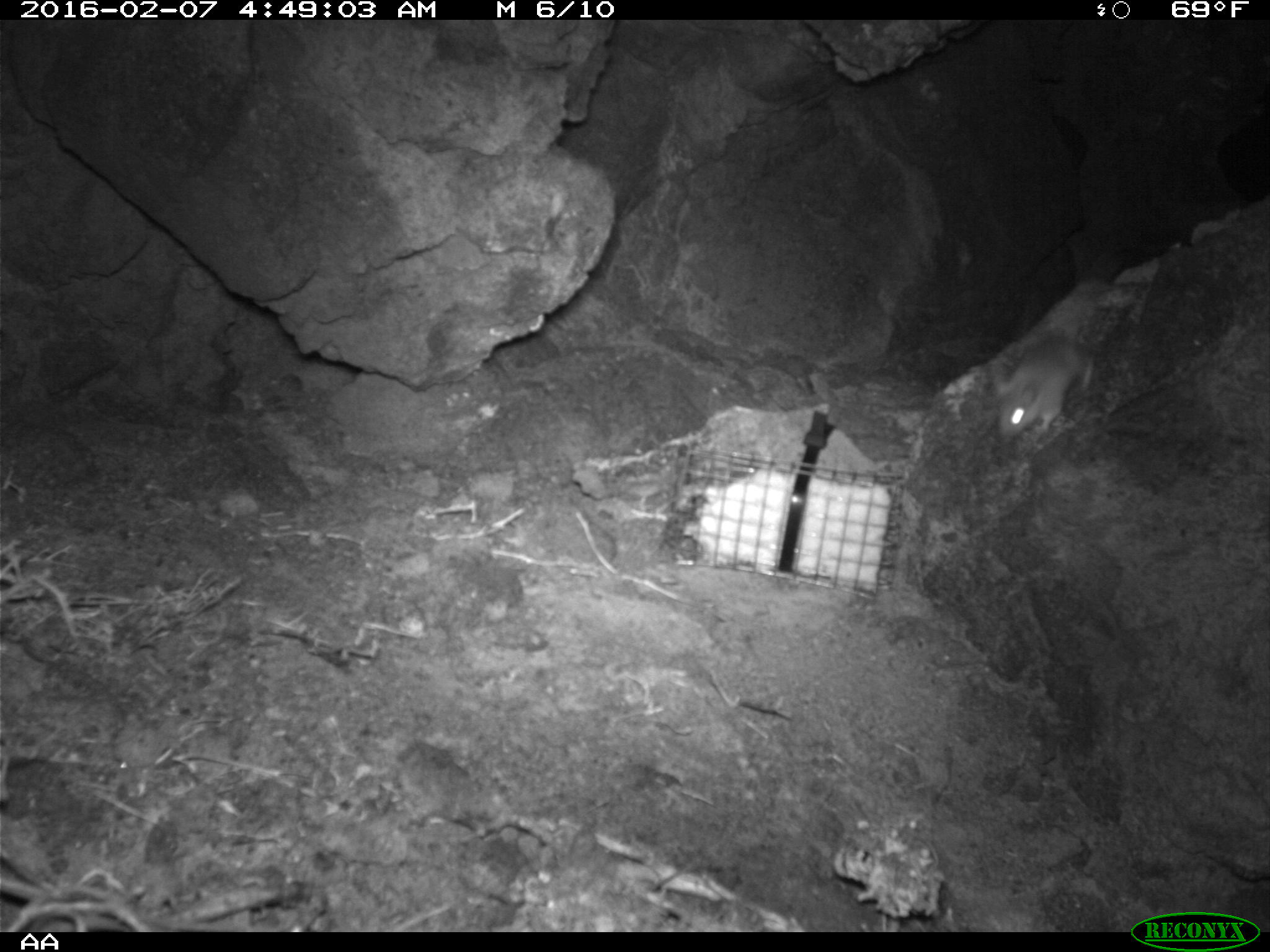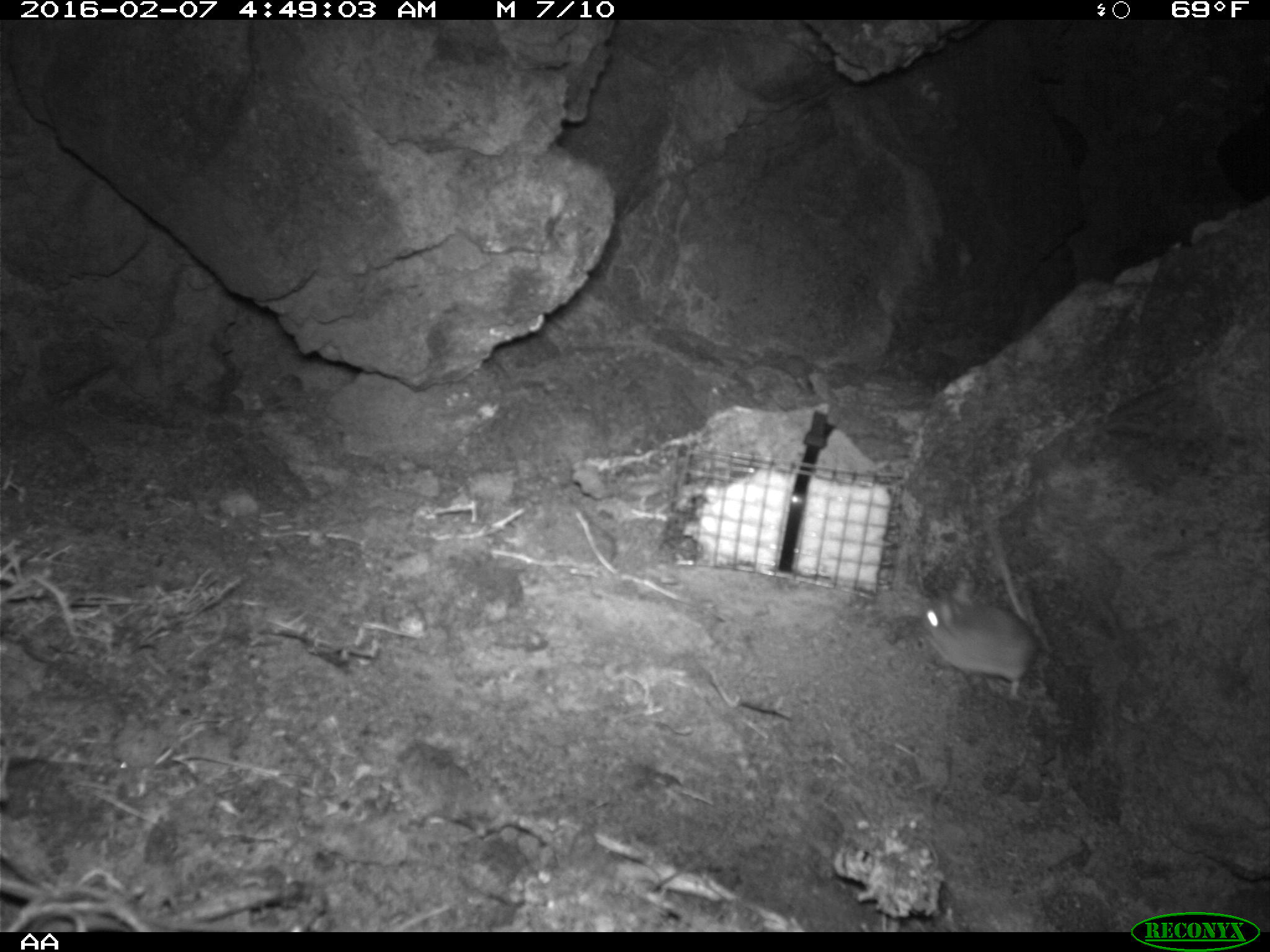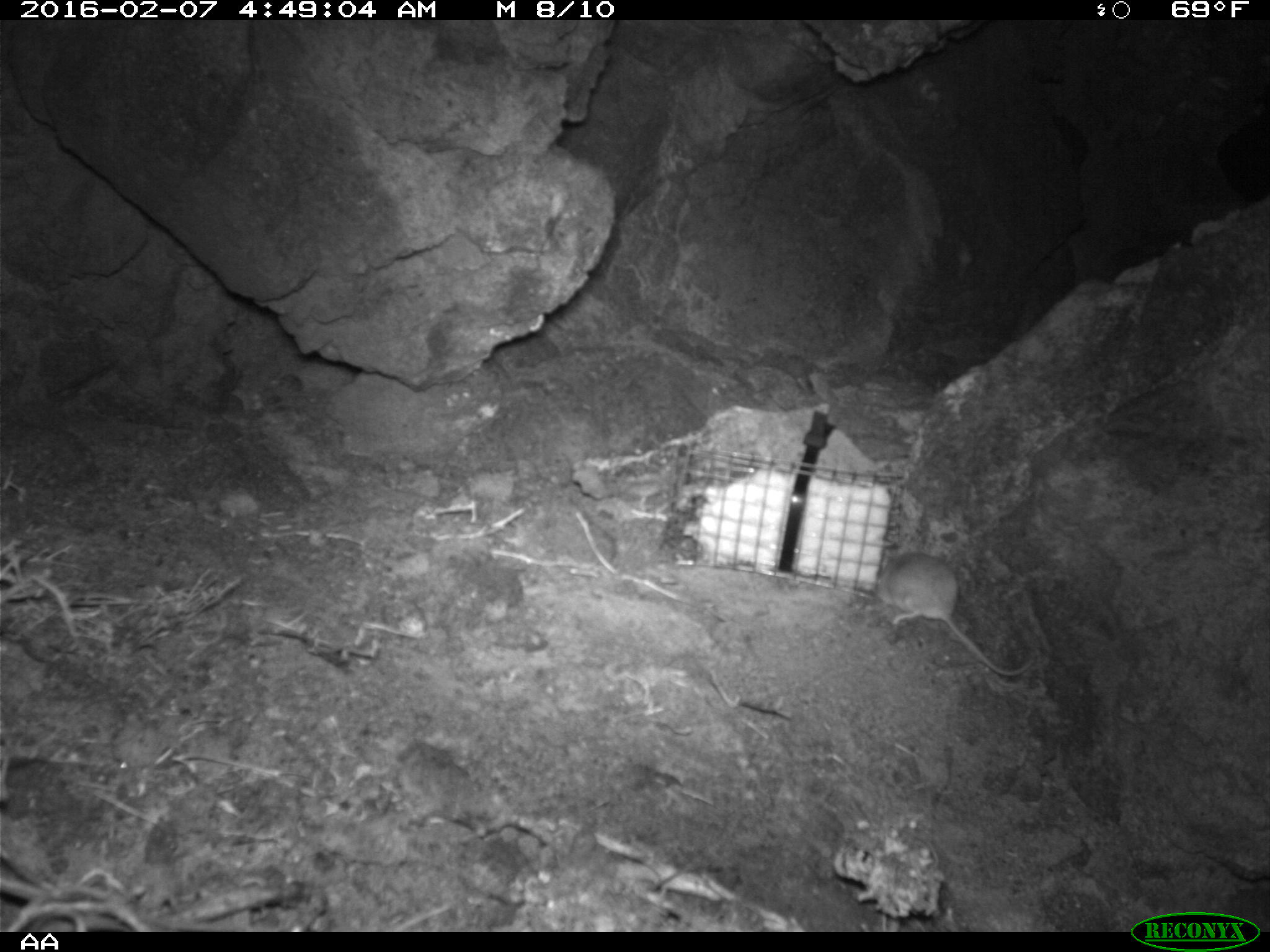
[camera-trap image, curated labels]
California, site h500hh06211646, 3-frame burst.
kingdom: Animalia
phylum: Chordata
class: Mammalia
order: Rodentia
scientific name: Rodentia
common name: rodent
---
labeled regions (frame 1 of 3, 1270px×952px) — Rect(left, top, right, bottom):
rodent: Rect(986, 333, 1095, 447)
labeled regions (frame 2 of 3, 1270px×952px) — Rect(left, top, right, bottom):
rodent: Rect(921, 521, 1038, 699)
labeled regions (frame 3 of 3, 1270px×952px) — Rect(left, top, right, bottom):
rodent: Rect(875, 551, 1035, 676)